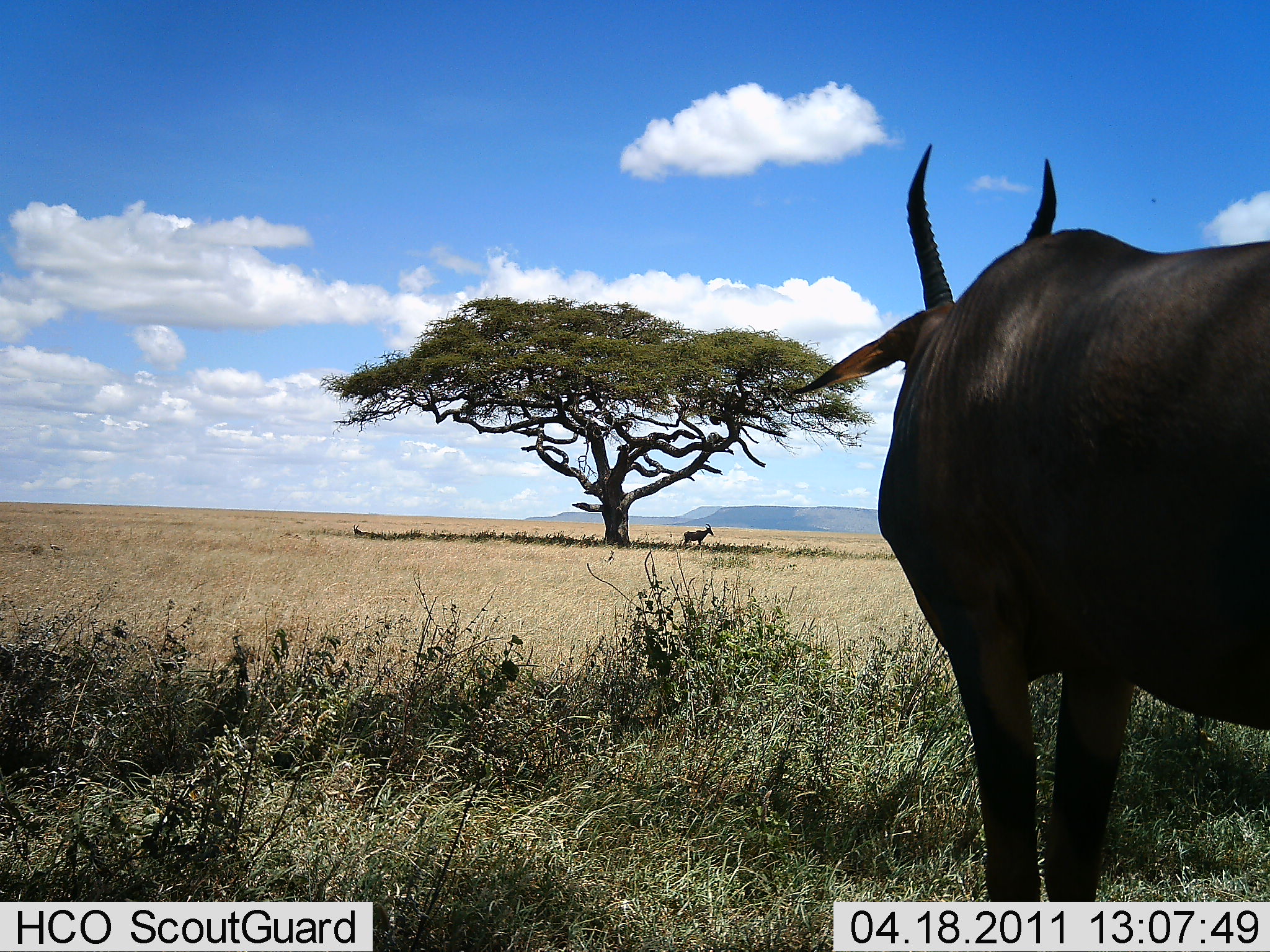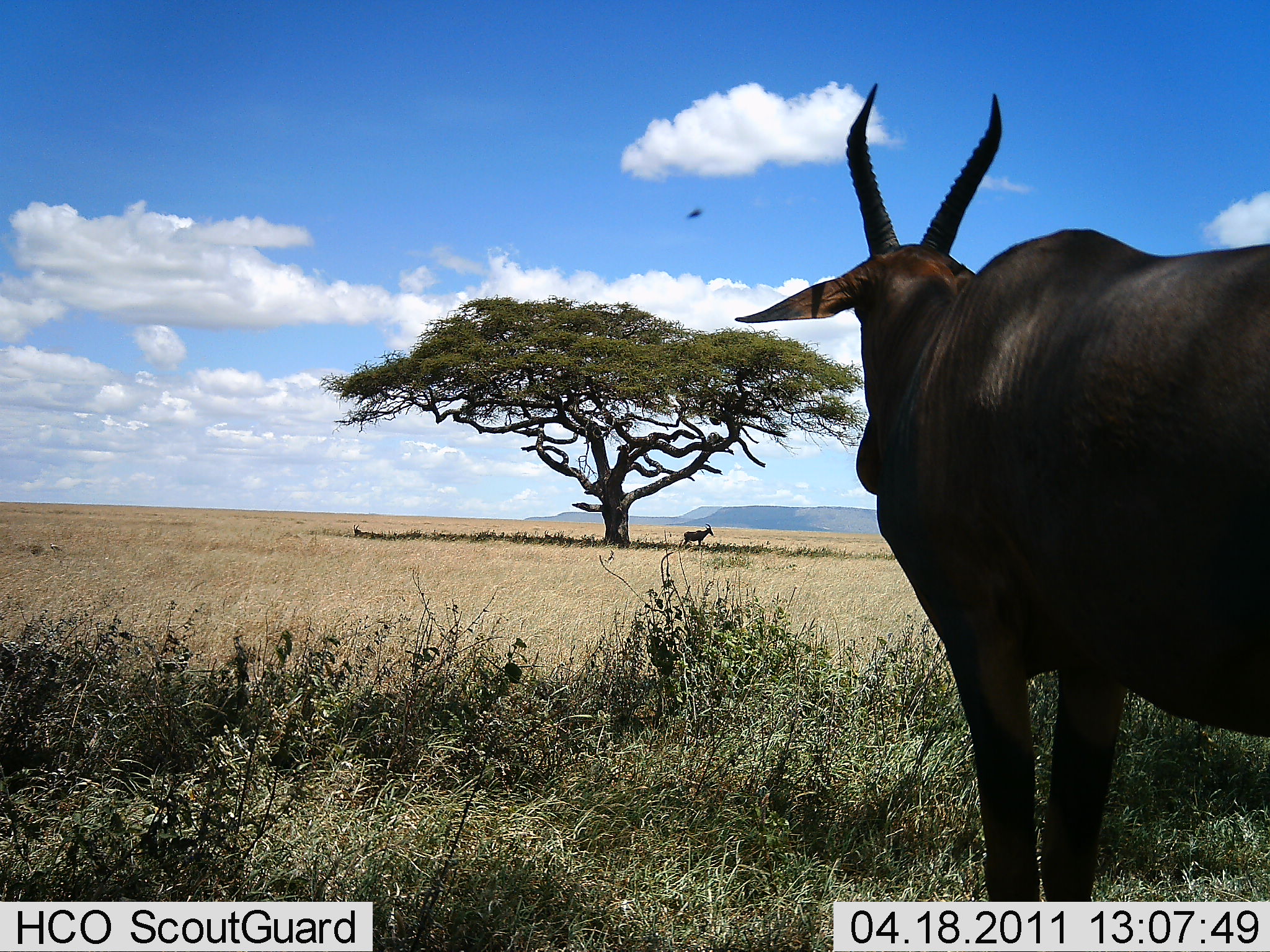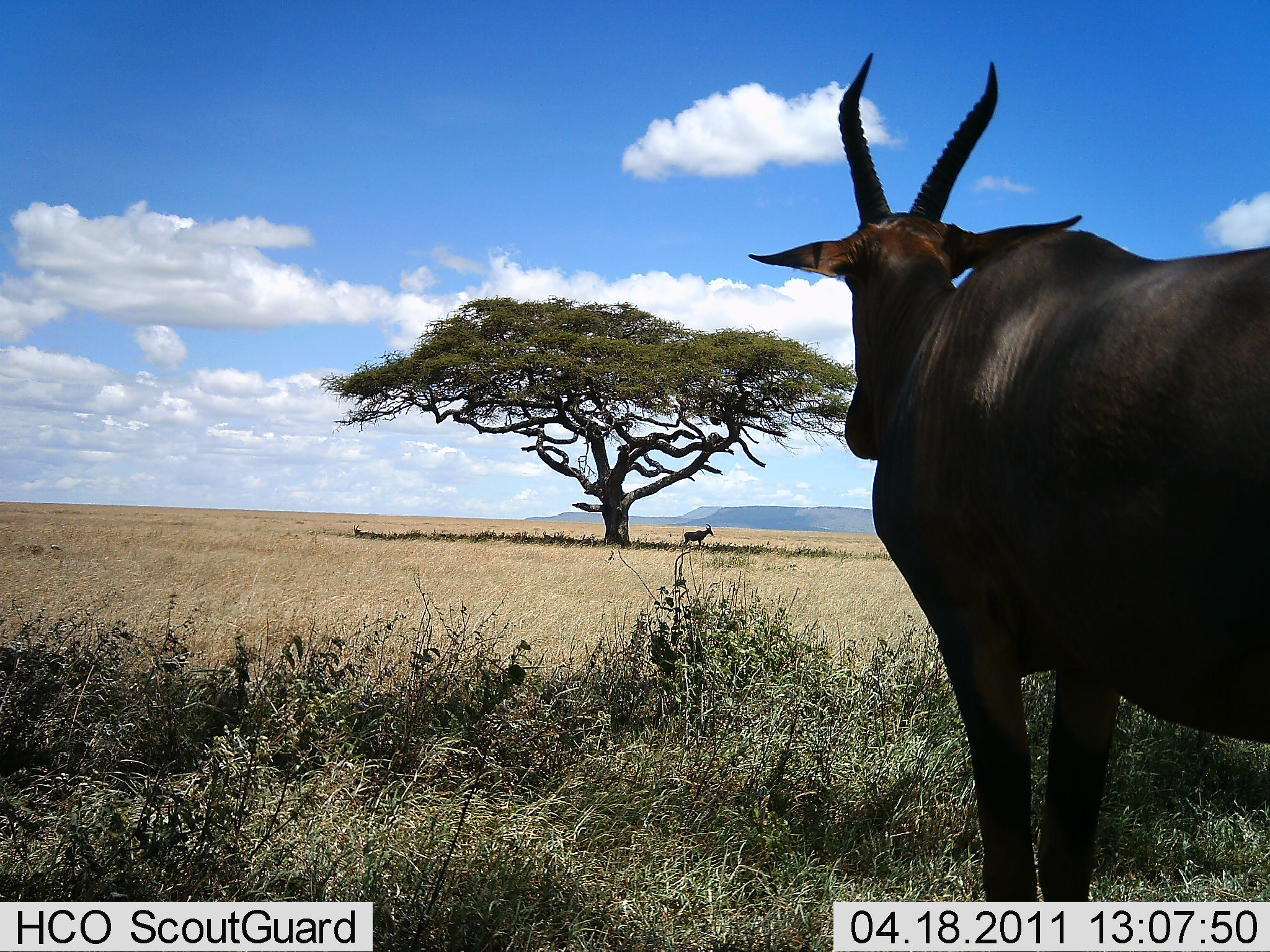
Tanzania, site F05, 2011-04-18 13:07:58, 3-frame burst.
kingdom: Animalia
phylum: Chordata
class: Mammalia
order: Artiodactyla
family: Bovidae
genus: Damaliscus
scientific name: Damaliscus lunatus jimela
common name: topi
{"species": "topi (Damaliscus lunatus jimela)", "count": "2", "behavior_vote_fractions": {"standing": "100%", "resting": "0%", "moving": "0%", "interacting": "0%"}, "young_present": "0%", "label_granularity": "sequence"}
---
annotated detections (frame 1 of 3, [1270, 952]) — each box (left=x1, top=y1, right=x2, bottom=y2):
animal: (left=790, top=141, right=1270, bottom=903); (left=681, top=523, right=714, bottom=549)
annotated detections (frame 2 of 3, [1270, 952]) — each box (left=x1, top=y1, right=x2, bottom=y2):
animal: (left=733, top=81, right=1270, bottom=901); (left=680, top=524, right=714, bottom=546)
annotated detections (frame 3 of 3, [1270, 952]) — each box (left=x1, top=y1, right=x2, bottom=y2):
animal: (left=734, top=51, right=1270, bottom=901); (left=680, top=524, right=714, bottom=546)